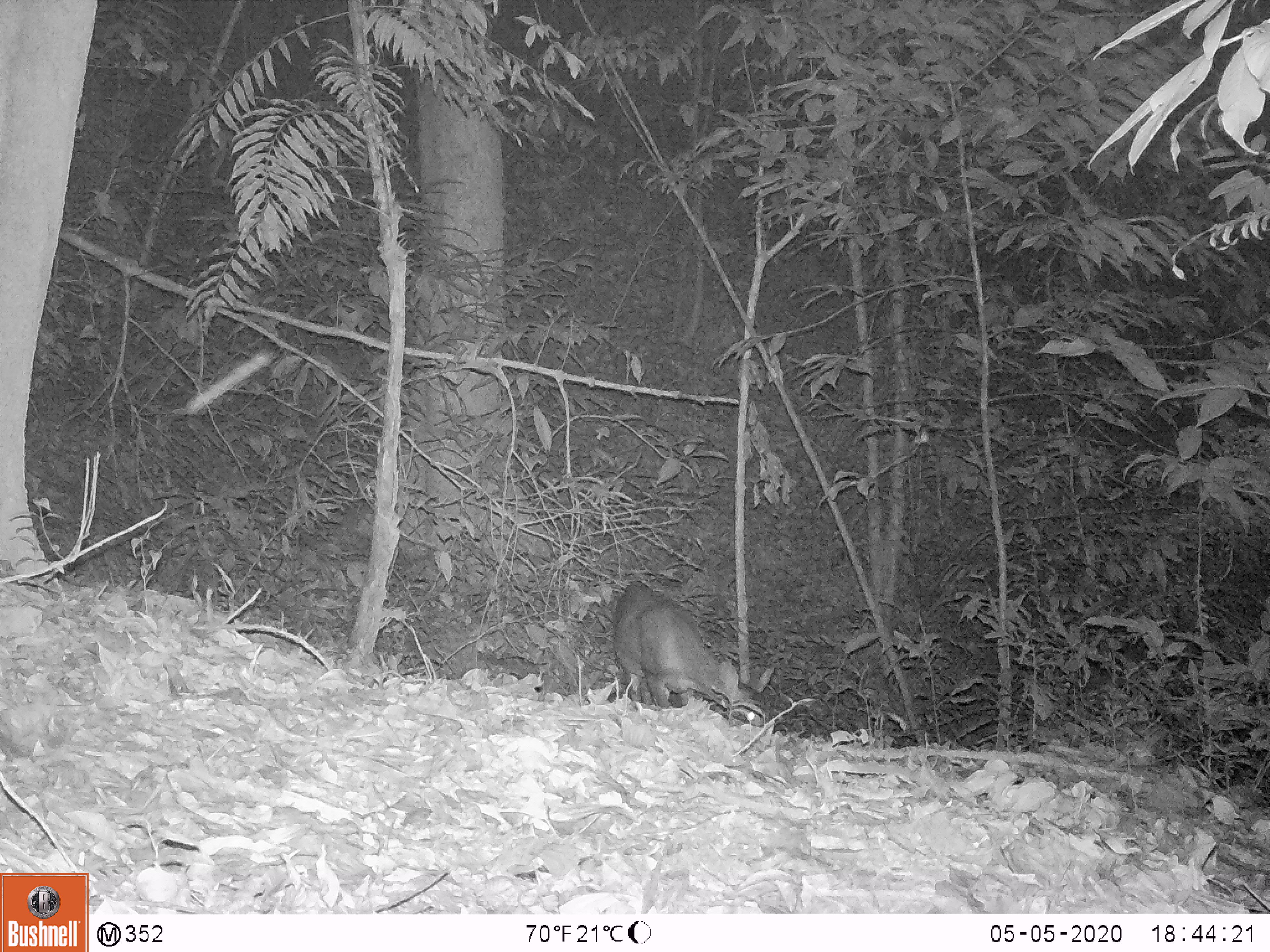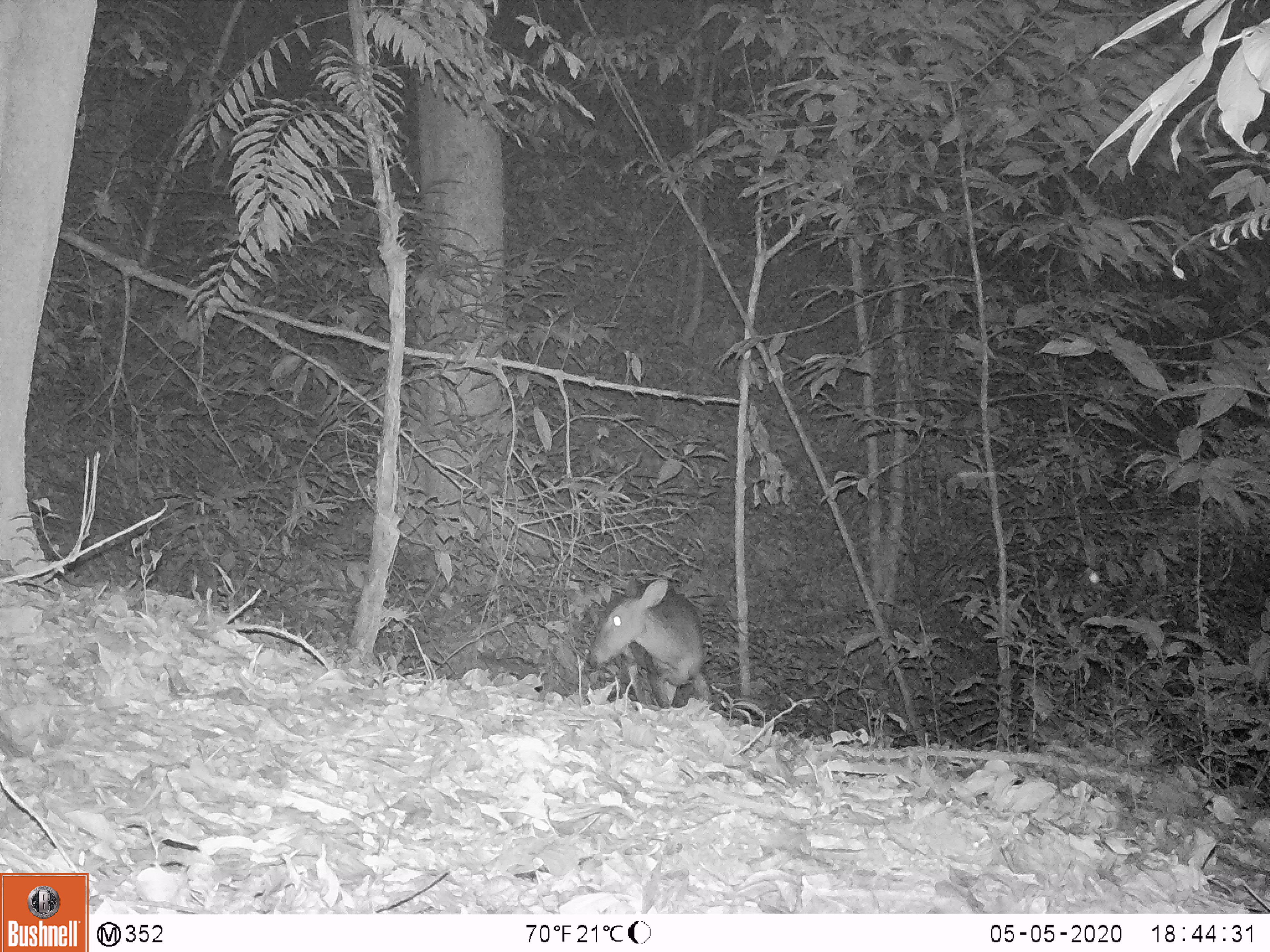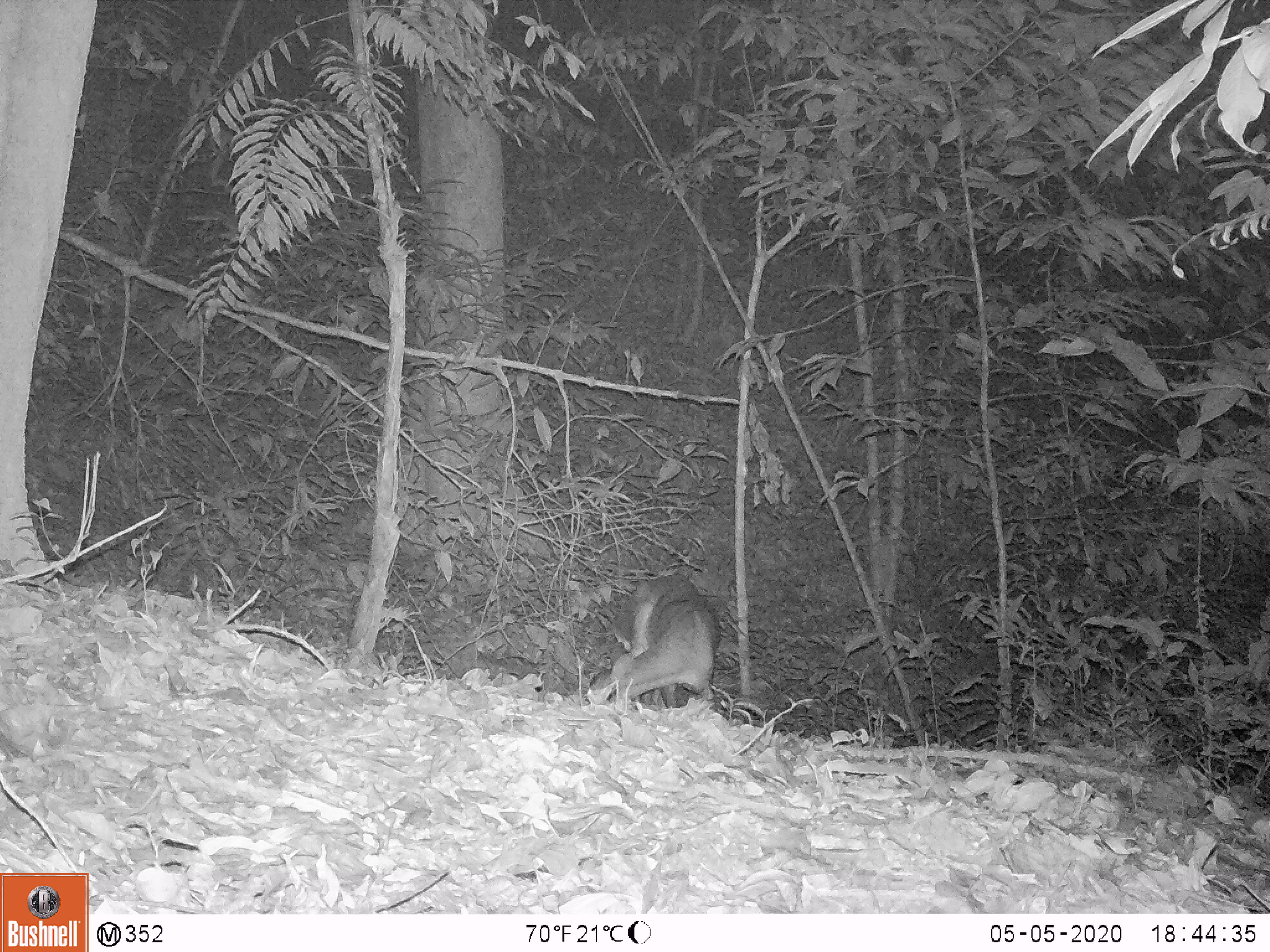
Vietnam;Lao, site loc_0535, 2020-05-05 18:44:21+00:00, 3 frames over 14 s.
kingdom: Animalia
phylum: Chordata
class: Mammalia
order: Artiodactyla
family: Cervidae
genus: Muntiacus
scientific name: Muntiacus vuquangensis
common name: large-antlered muntjac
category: large antlered muntjac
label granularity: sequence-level